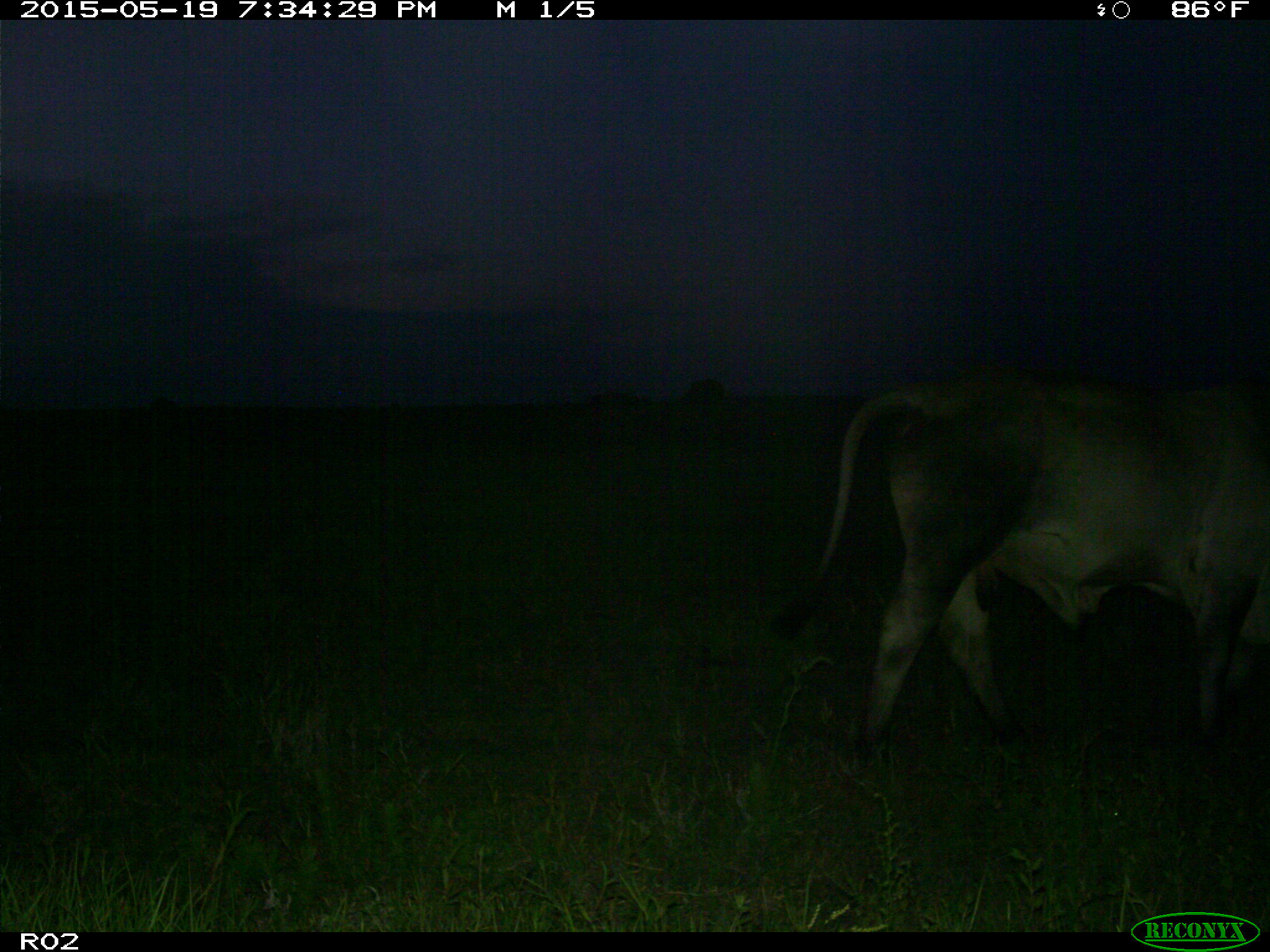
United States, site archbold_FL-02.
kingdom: Animalia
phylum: Chordata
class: Mammalia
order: Artiodactyla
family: Bovidae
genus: Bos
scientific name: Bos taurus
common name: domestic cow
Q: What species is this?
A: Bos taurus (domestic cow).